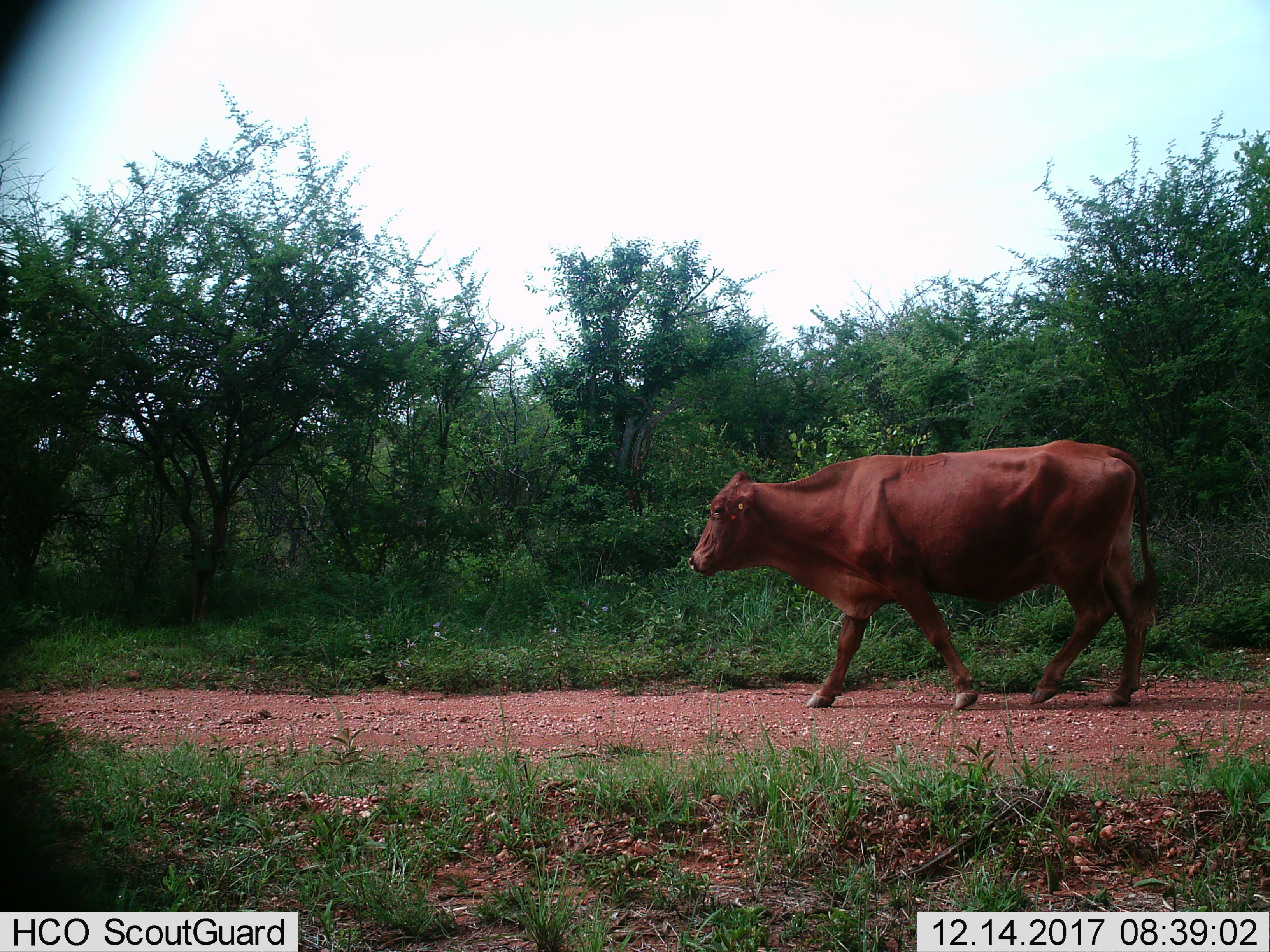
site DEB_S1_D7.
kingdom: Animalia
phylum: Chordata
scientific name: Vertebrata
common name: domestic animal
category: domesticanimal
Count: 1.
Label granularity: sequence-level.